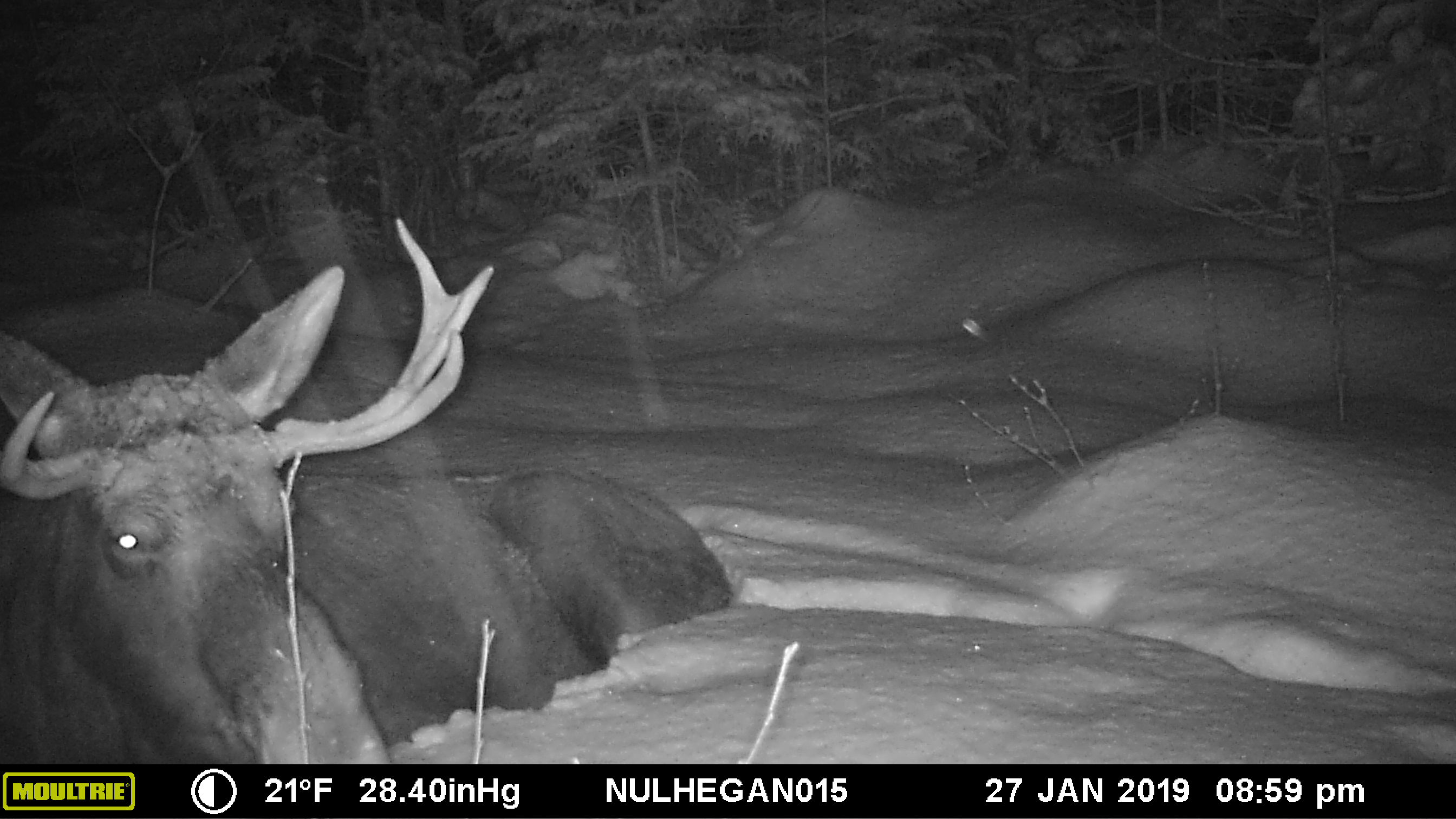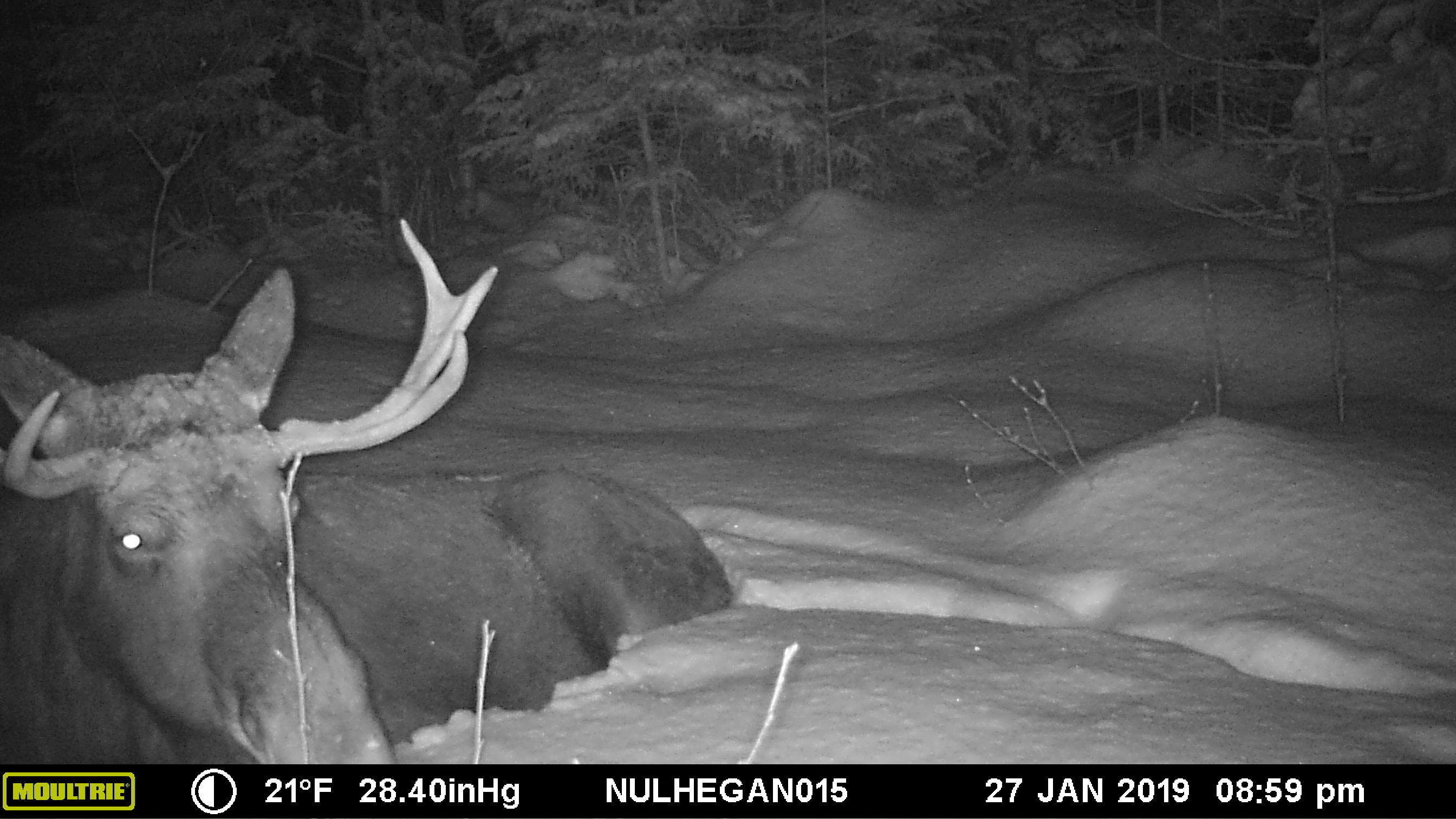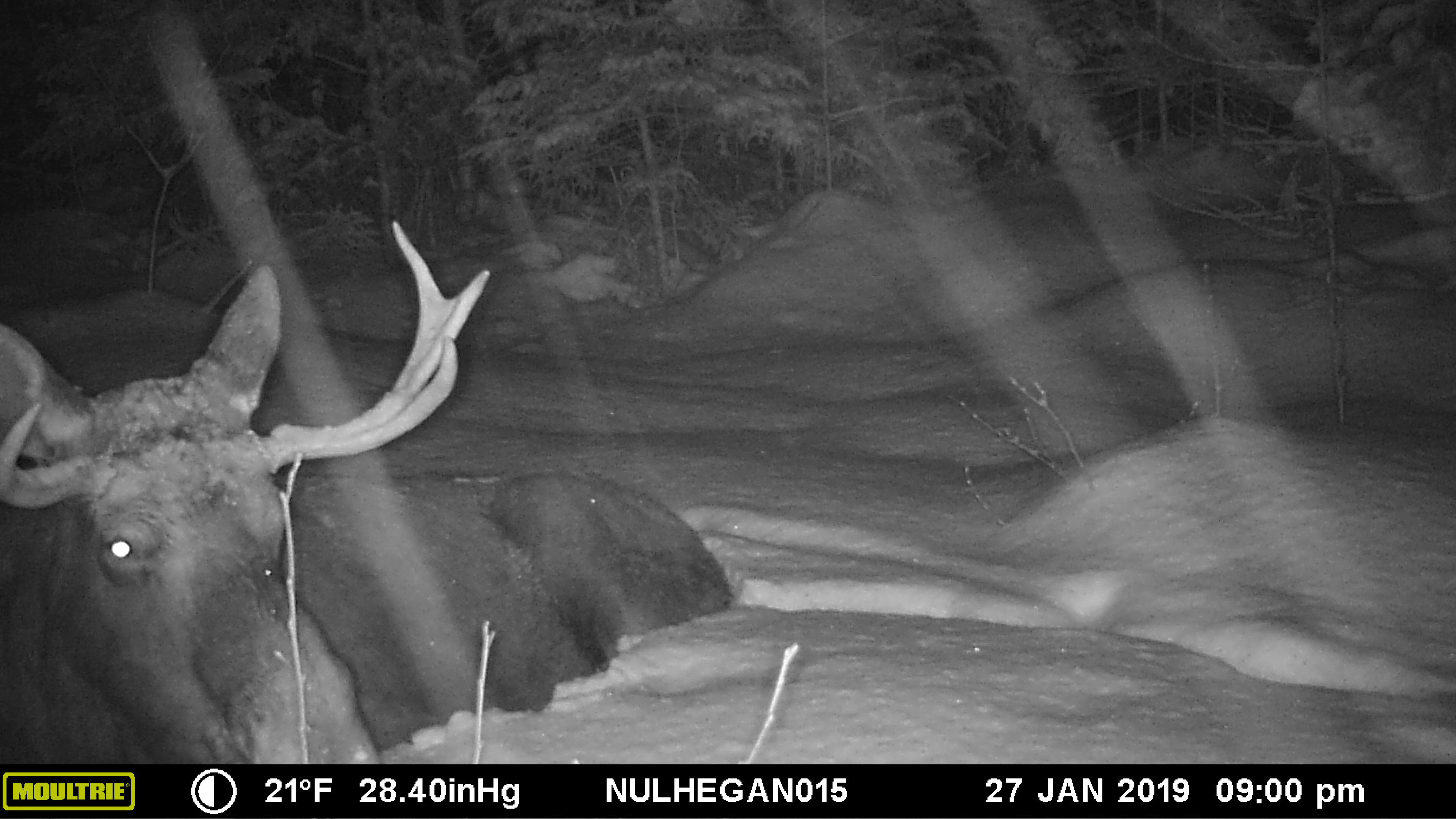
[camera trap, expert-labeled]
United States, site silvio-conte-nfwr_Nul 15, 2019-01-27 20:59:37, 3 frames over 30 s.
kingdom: Animalia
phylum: Chordata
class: Mammalia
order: Artiodactyla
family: Cervidae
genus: Alces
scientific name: Alces alces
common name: moose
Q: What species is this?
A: Moose (Alces alces).